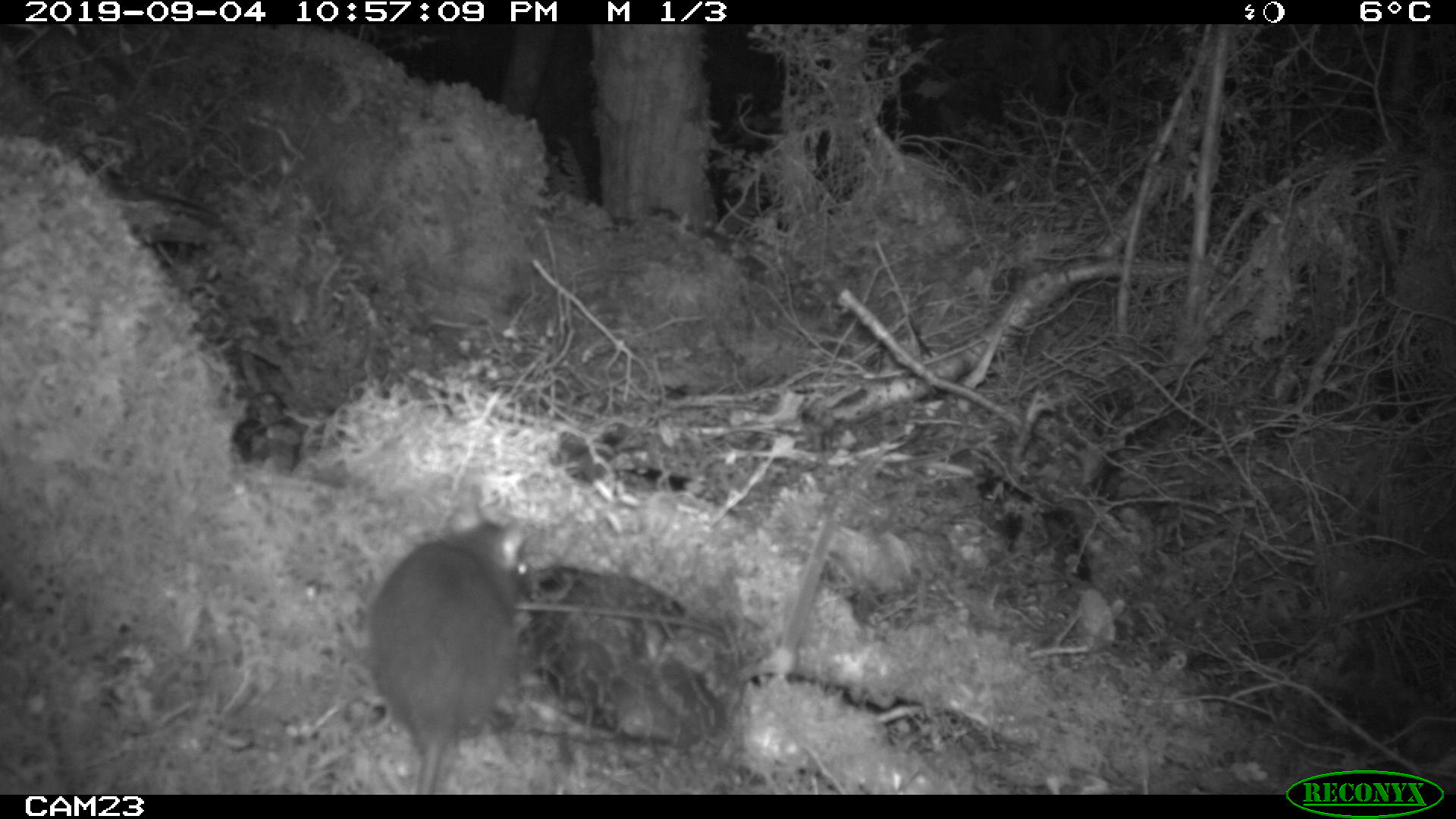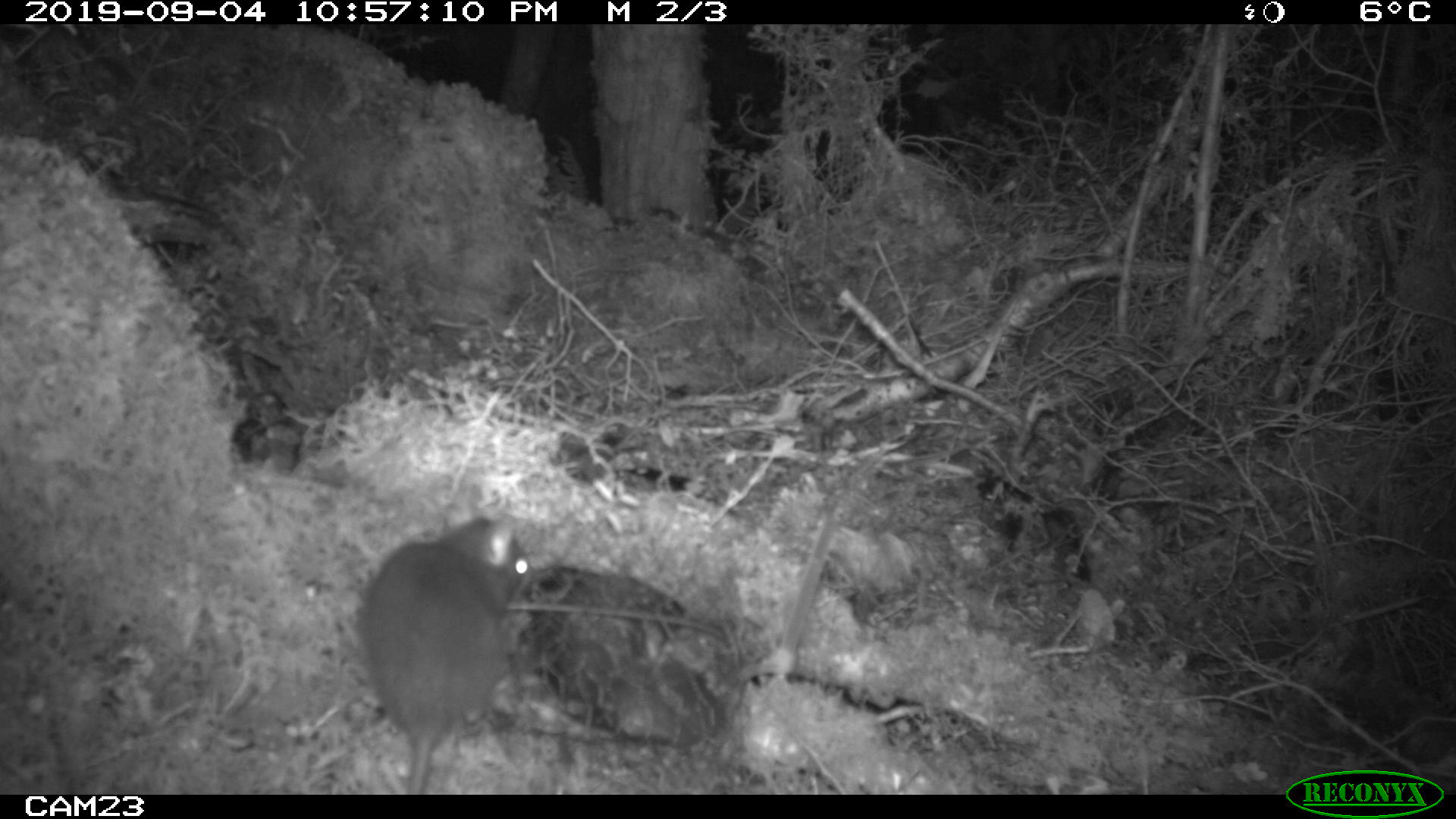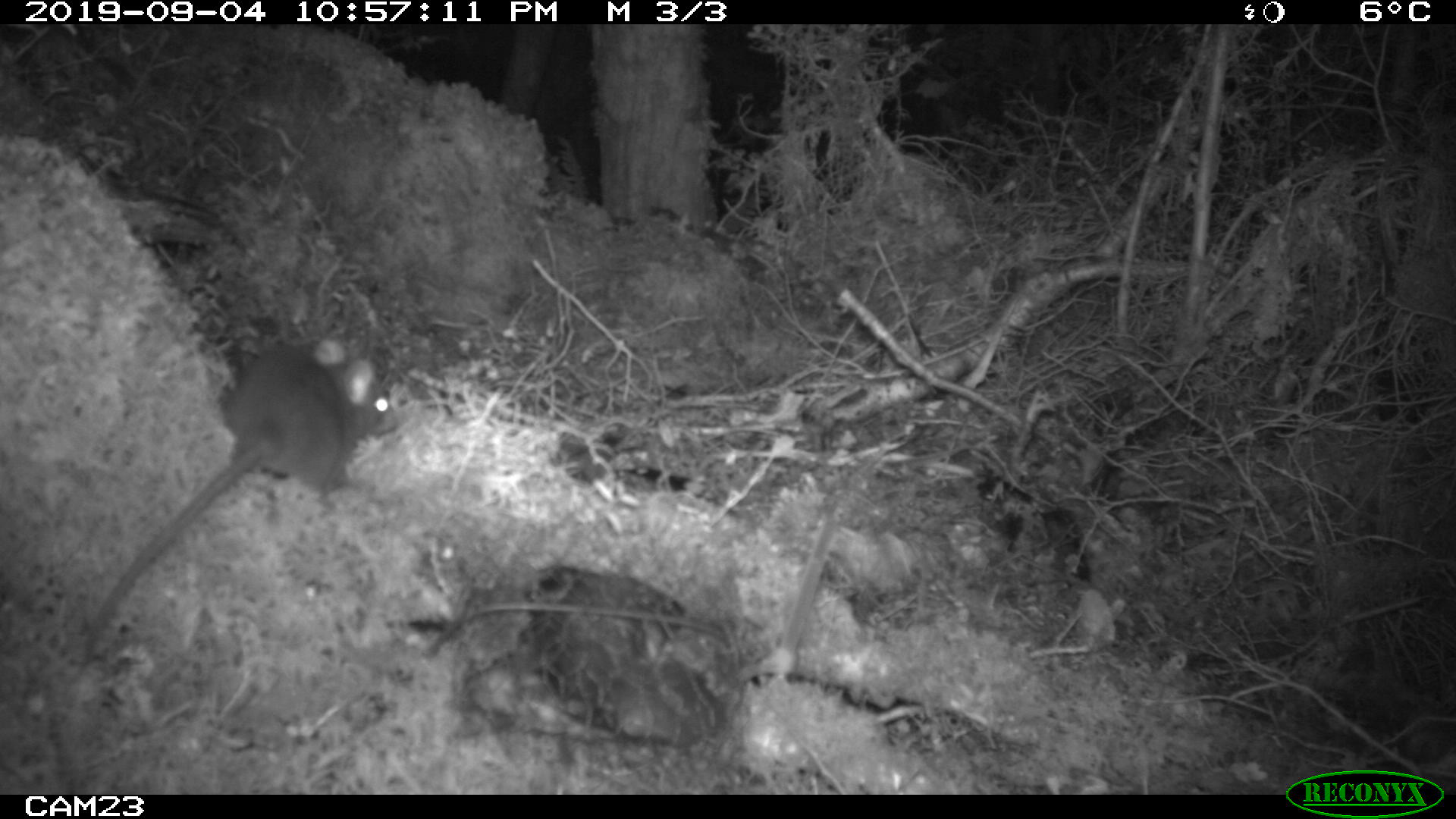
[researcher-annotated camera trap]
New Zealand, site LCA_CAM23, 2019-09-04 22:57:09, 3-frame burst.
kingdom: Animalia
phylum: Chordata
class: Mammalia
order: Rodentia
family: Muridae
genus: Rattus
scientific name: Rattus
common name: rat